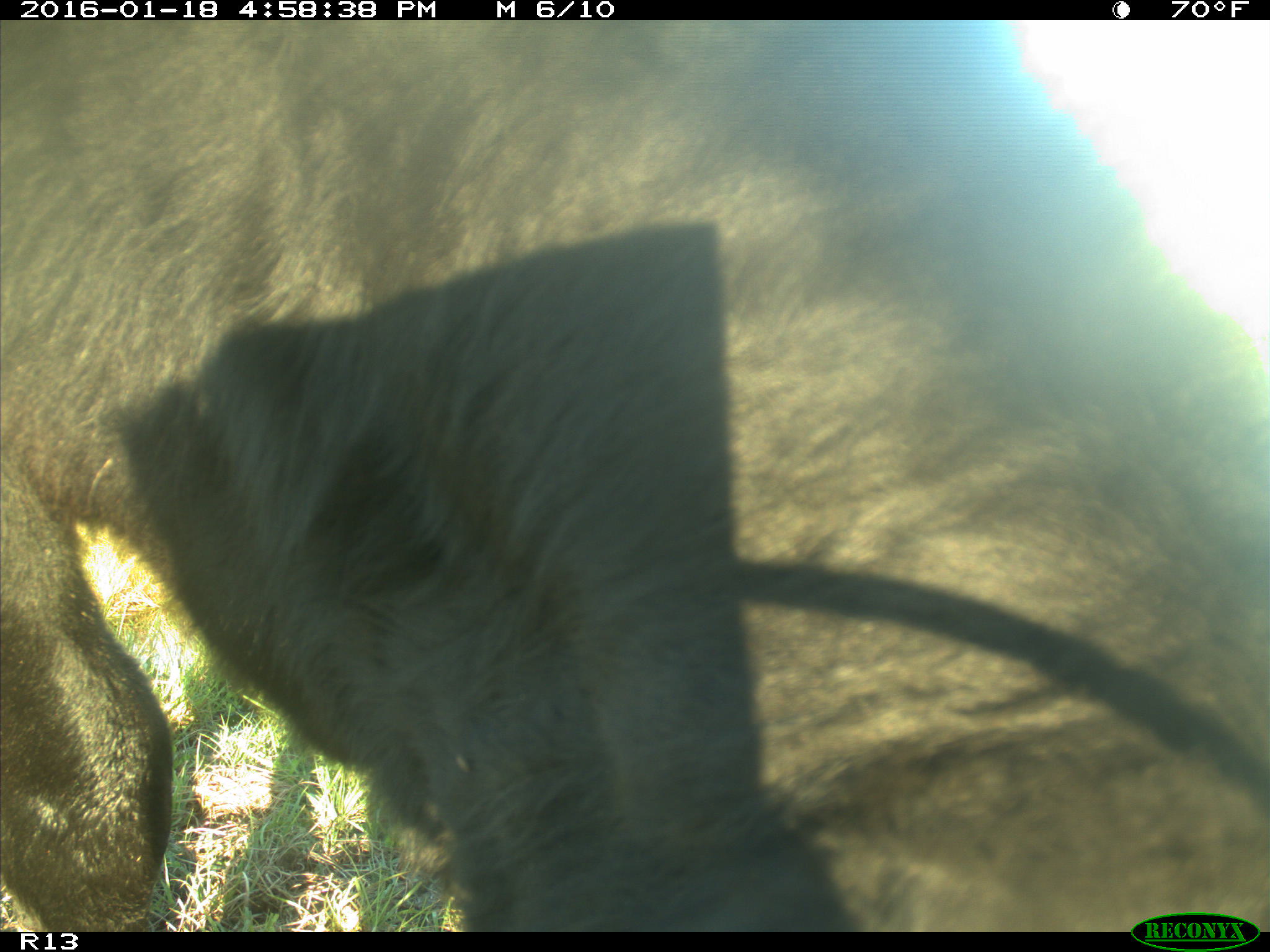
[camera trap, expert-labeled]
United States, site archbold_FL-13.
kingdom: Animalia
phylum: Chordata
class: Mammalia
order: Artiodactyla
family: Bovidae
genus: Bos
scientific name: Bos taurus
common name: domestic cow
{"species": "Bos taurus (domestic cow)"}